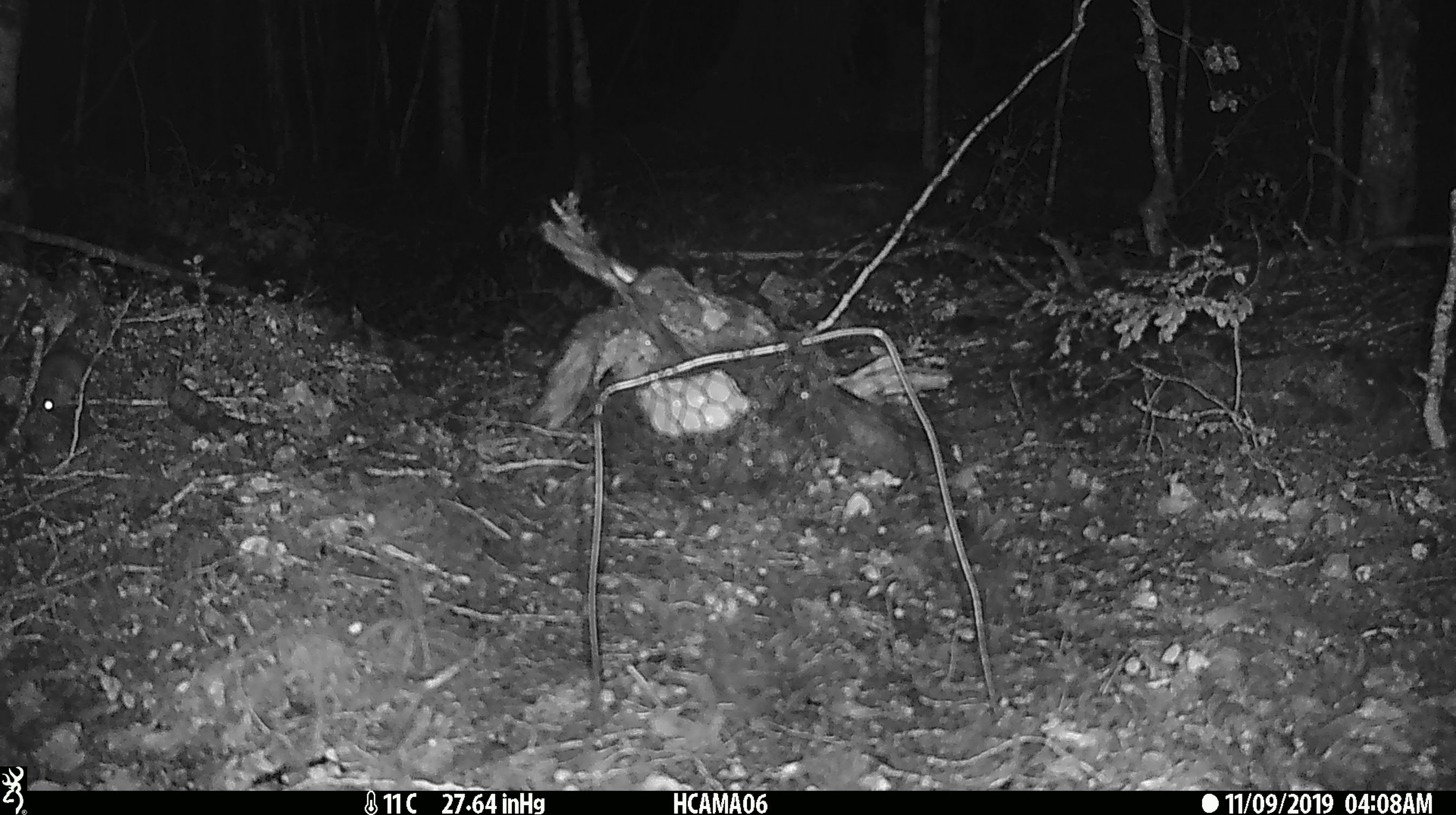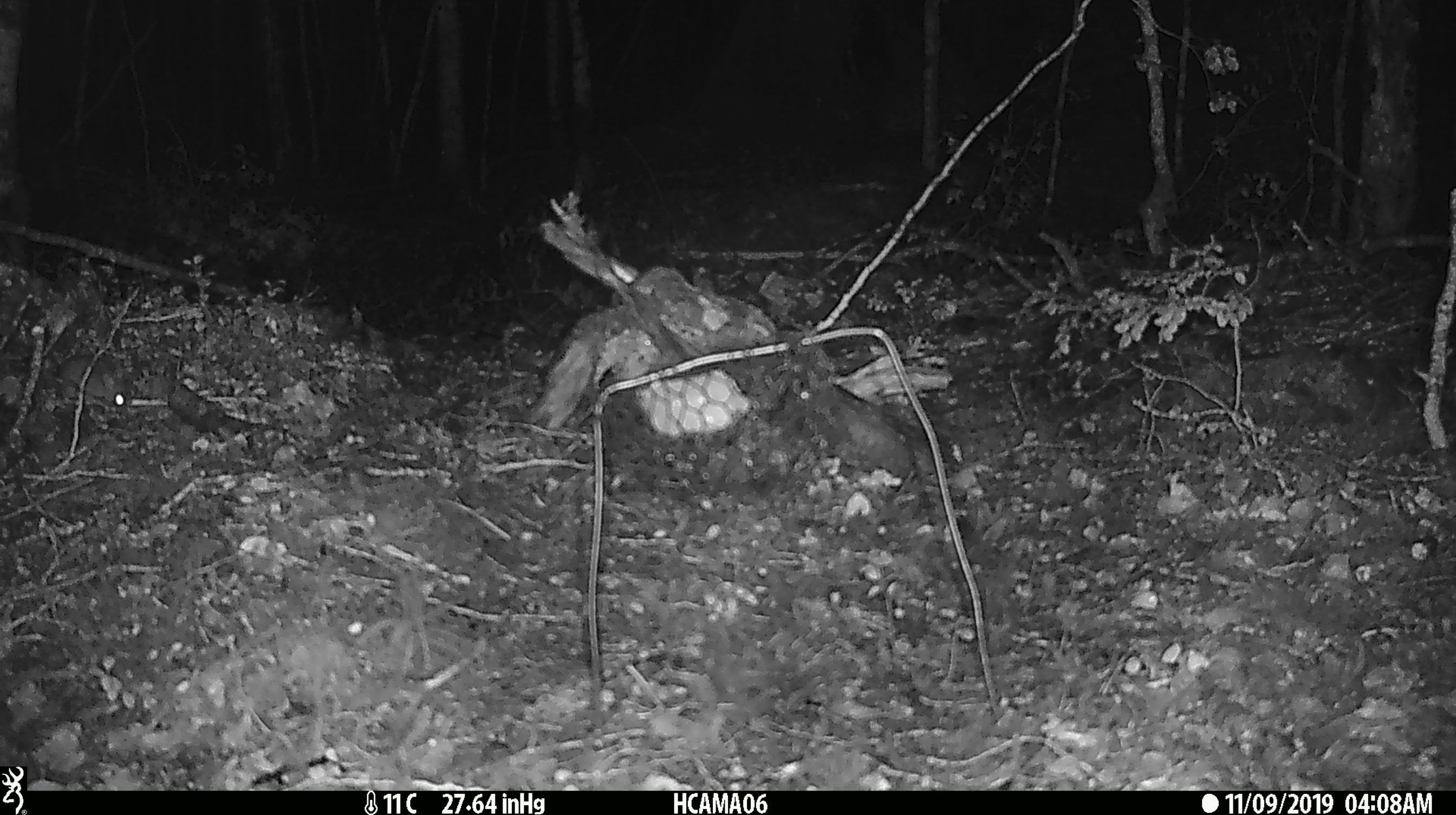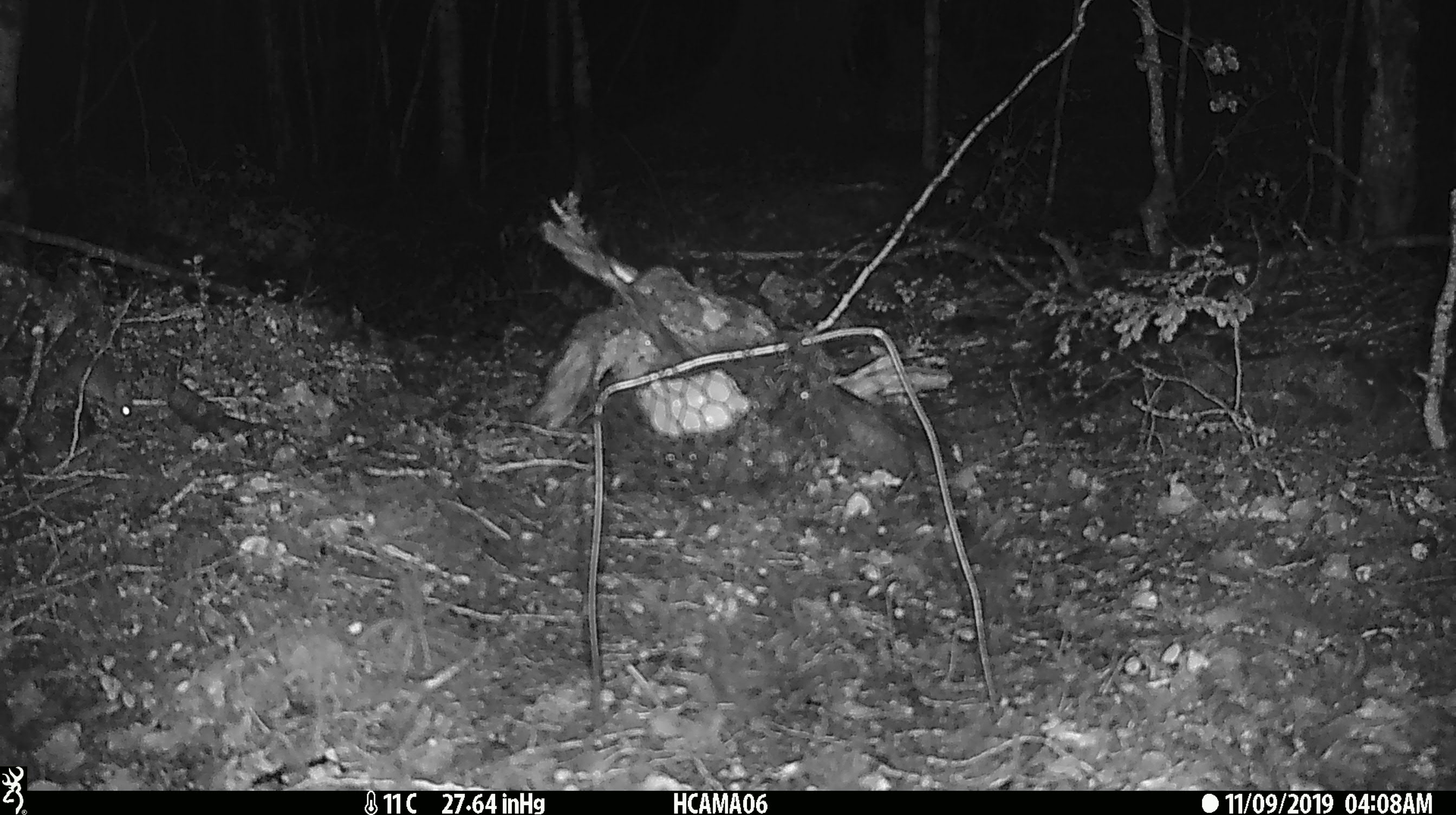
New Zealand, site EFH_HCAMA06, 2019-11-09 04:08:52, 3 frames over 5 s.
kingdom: Animalia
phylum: Chordata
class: Mammalia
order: Rodentia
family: Muridae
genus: Mus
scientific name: Mus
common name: mouse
Mouse (Mus).